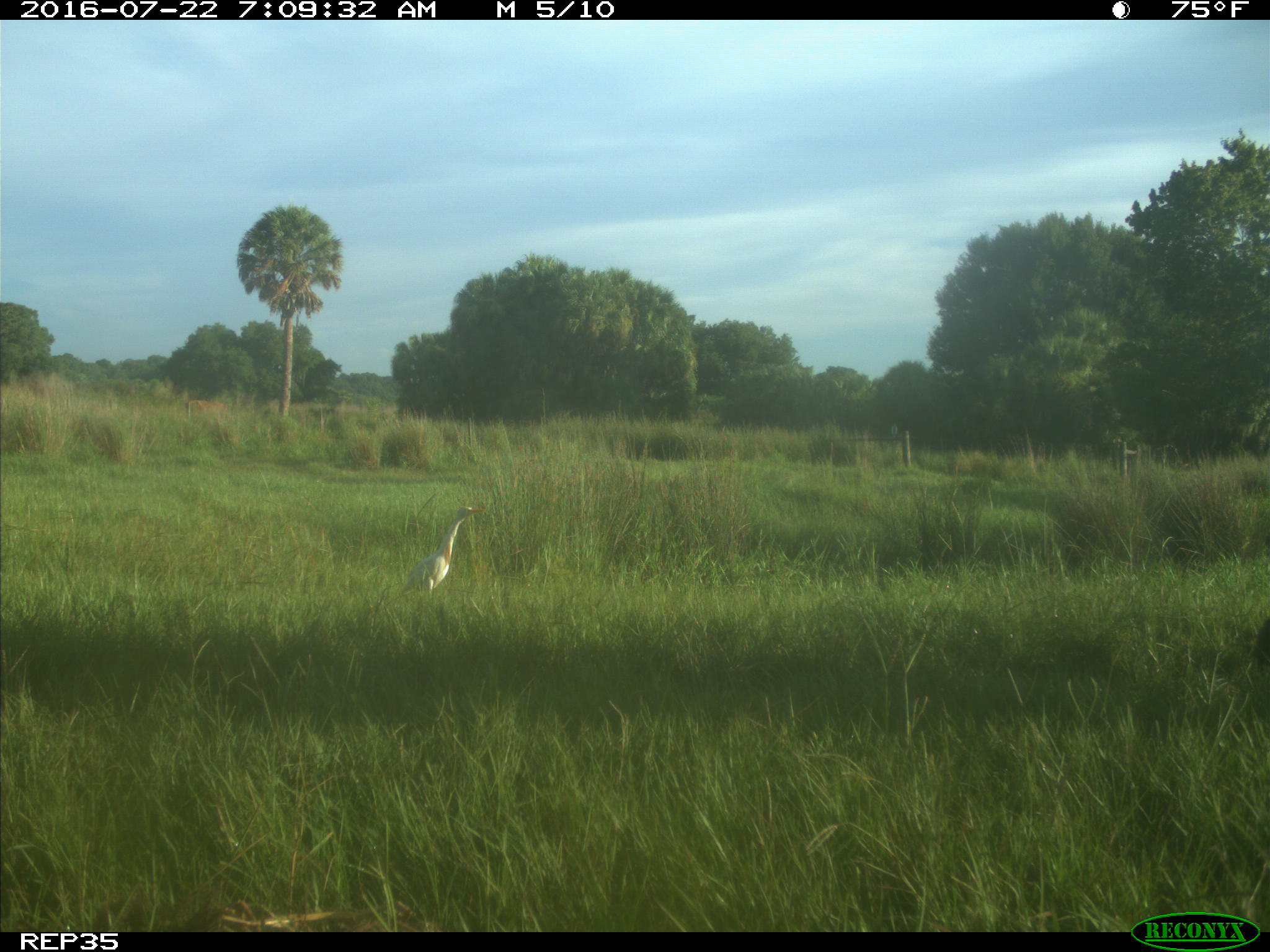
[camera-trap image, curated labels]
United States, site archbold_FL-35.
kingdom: Animalia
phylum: Chordata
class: Mammalia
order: Artiodactyla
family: Bovidae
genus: Bos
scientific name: Bos taurus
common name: domestic cow